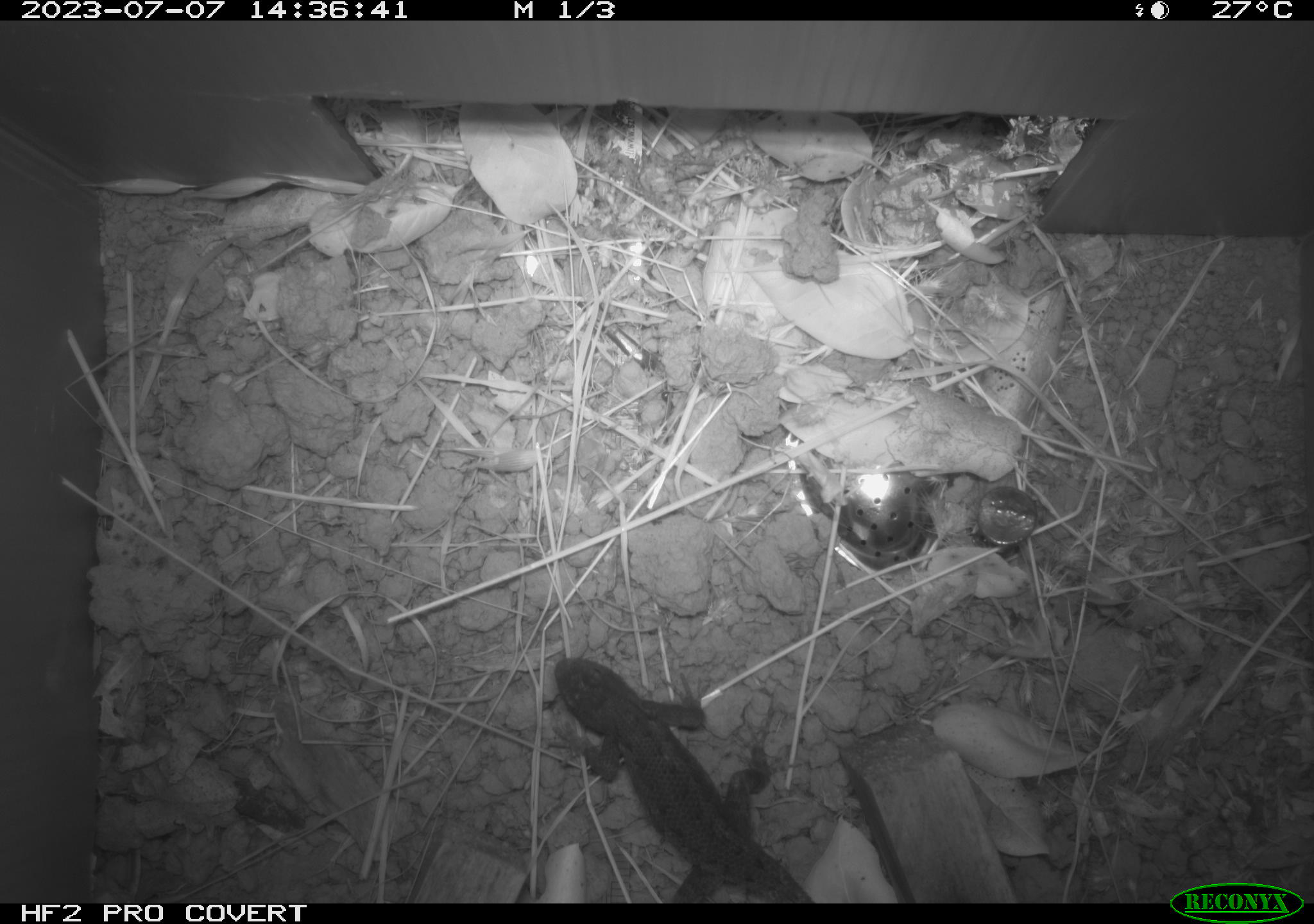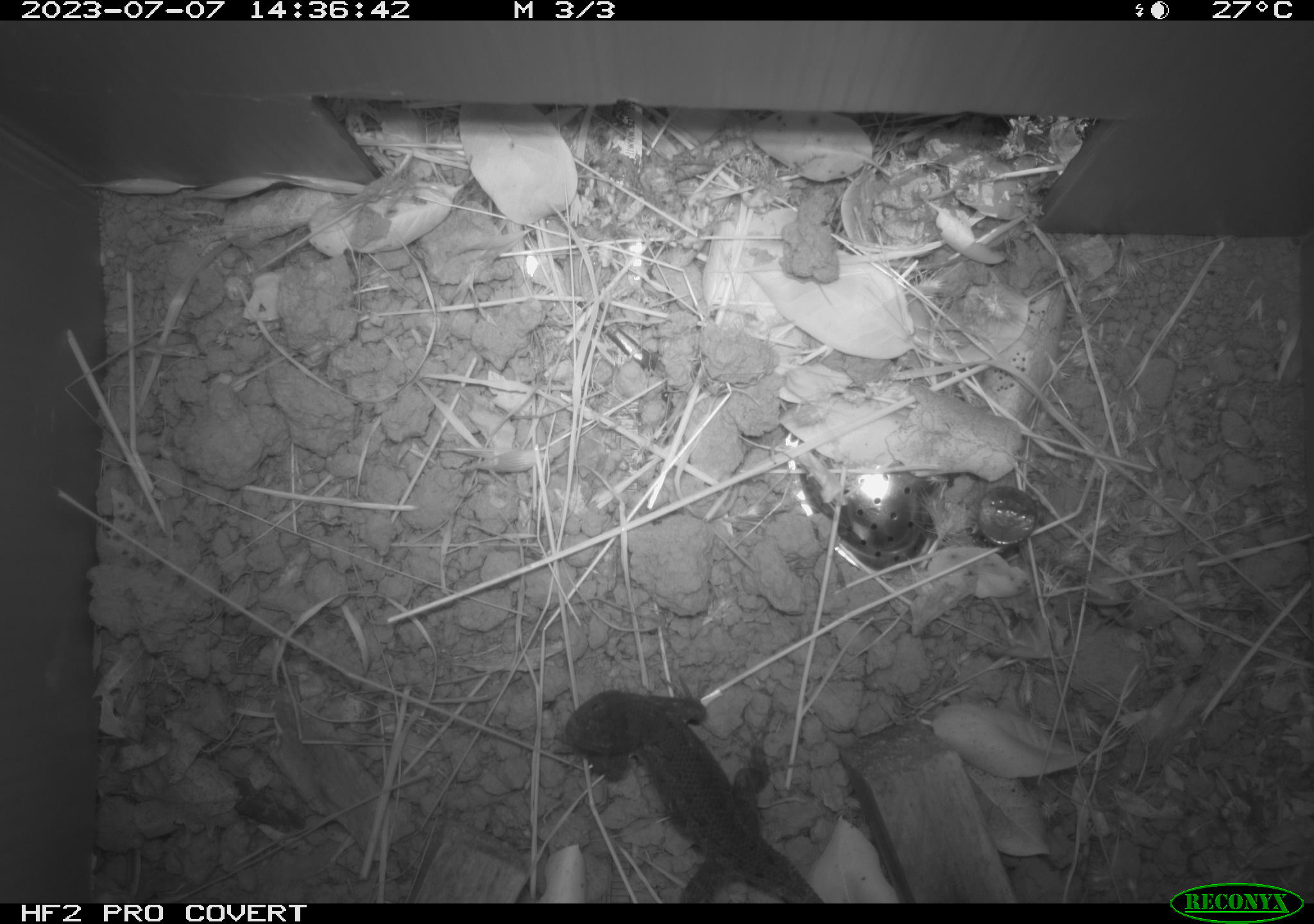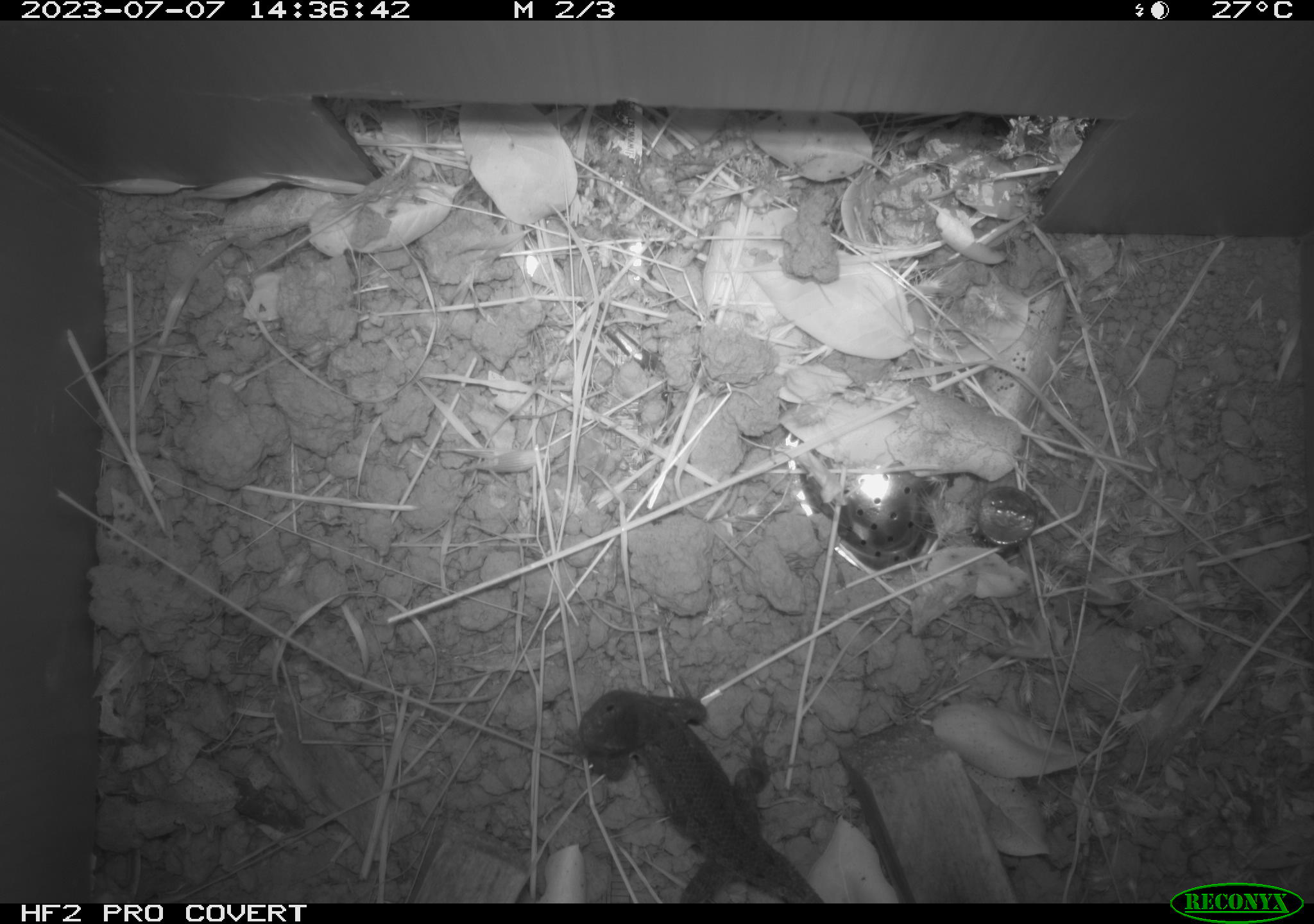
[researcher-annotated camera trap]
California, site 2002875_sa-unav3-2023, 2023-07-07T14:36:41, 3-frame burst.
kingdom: Animalia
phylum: Chordata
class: Reptilia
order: Squamata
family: Phrynosomatidae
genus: Sceloporus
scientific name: Sceloporus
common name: spiny lizards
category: sceloporus species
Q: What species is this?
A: Sceloporus species (spiny lizards) (Sceloporus).